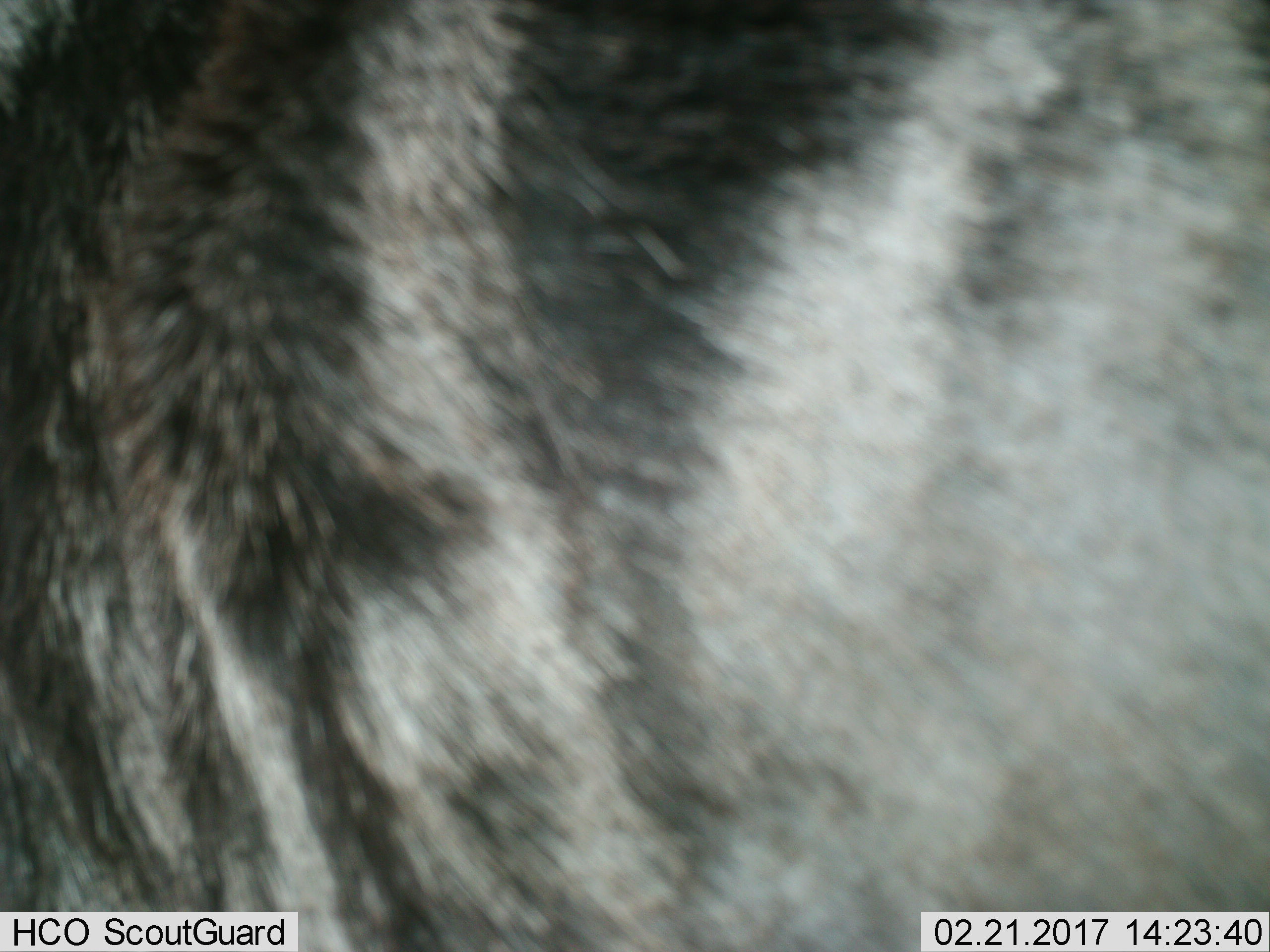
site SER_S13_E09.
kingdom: Animalia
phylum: Chordata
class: Mammalia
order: Artiodactyla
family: Bovidae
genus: Connochaetes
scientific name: Connochaetes taurinus taurinus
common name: blue wildebeest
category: wildebeestblue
Wildebeestblue (blue wildebeest) (Connochaetes taurinus taurinus), count 1. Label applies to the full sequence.